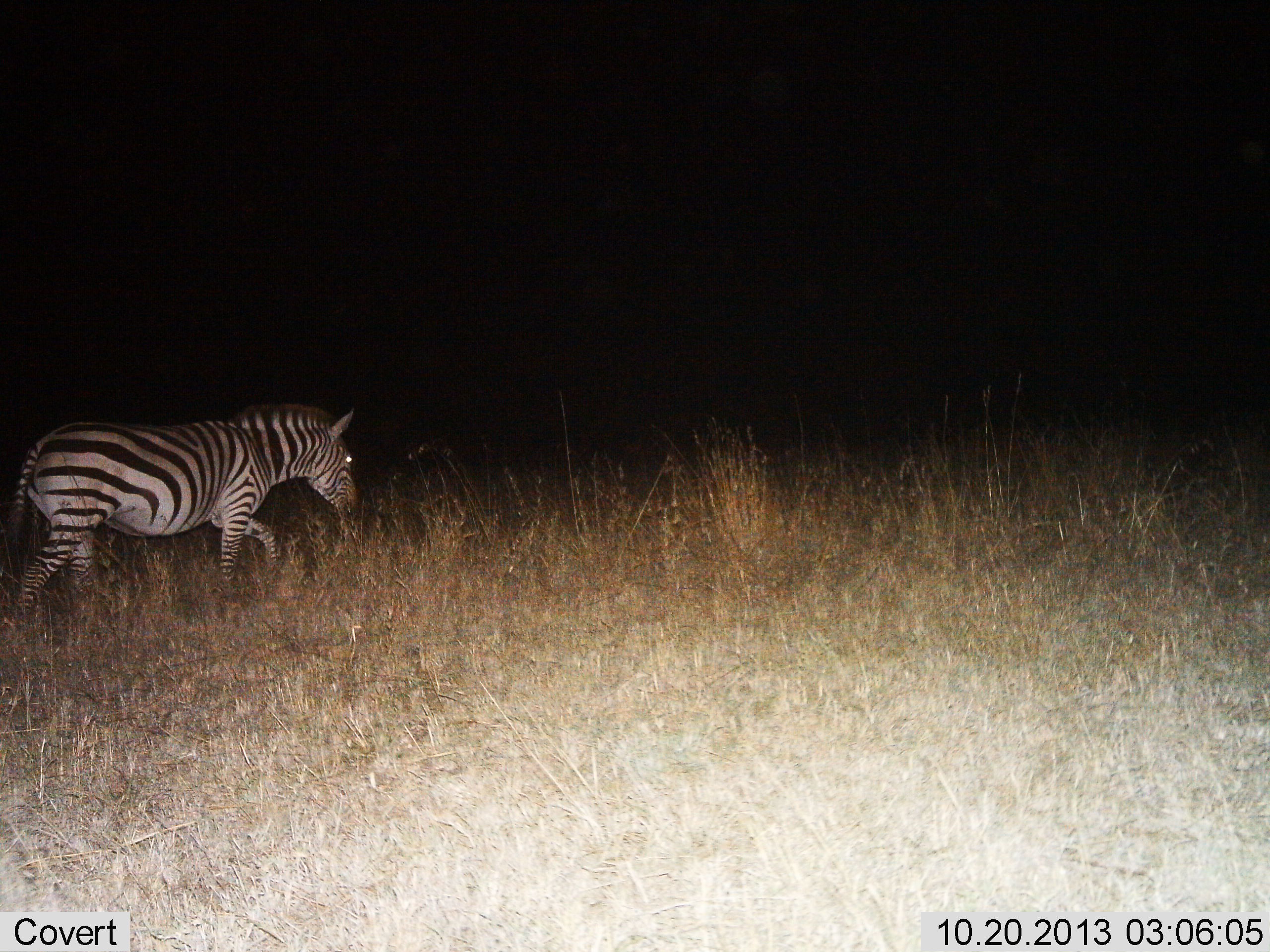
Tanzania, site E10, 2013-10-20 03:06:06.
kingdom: Animalia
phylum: Chordata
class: Mammalia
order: Perissodactyla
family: Equidae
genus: Equus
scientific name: Equus quagga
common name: plains zebra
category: zebra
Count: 1.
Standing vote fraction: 30%.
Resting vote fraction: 0%.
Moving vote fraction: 70%.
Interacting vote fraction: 0%.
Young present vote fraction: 0%.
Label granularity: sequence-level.